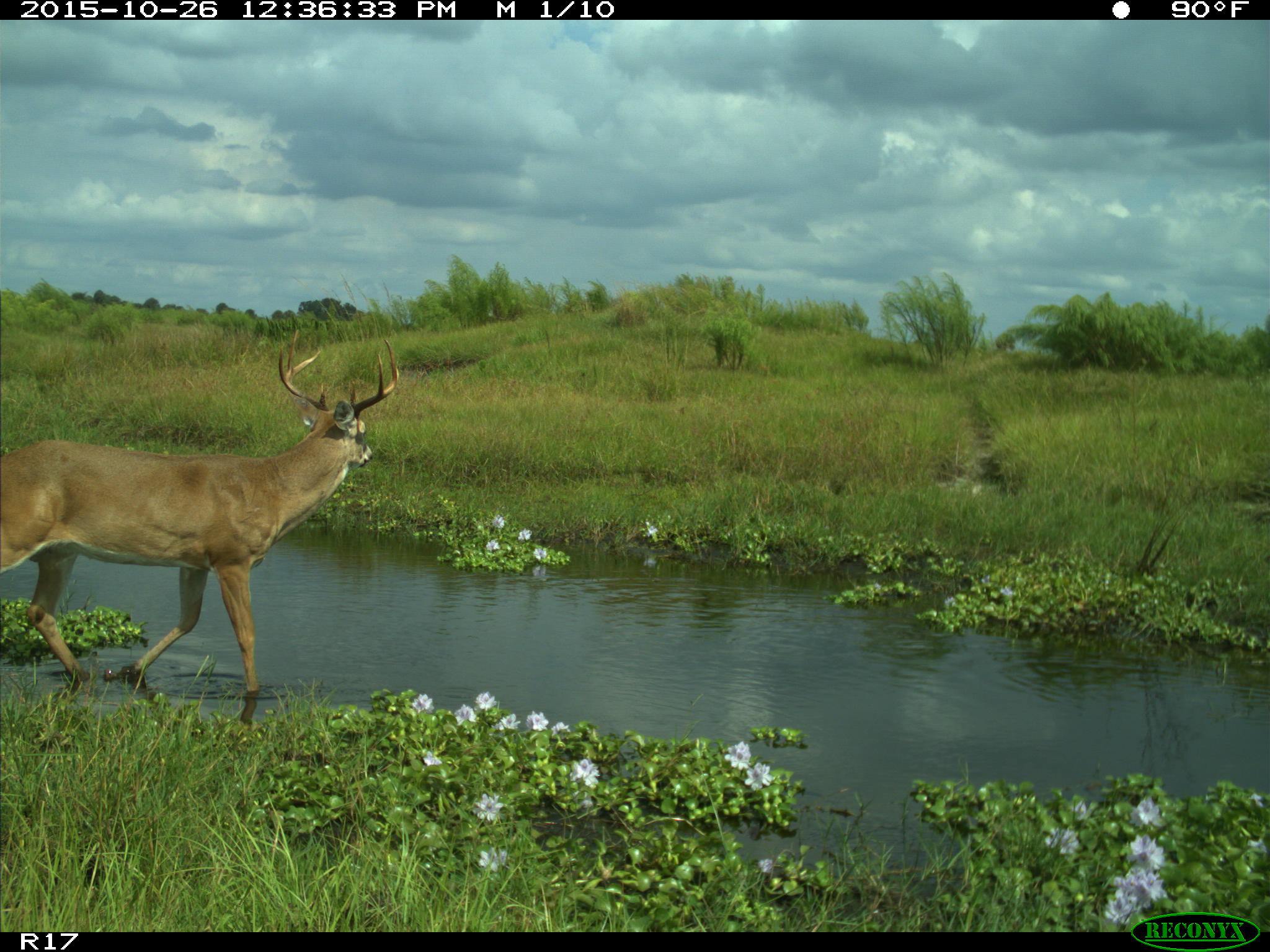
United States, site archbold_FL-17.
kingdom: Animalia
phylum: Chordata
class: Mammalia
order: Artiodactyla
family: Cervidae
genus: Odocoileus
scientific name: Odocoileus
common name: deer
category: unidentified deer